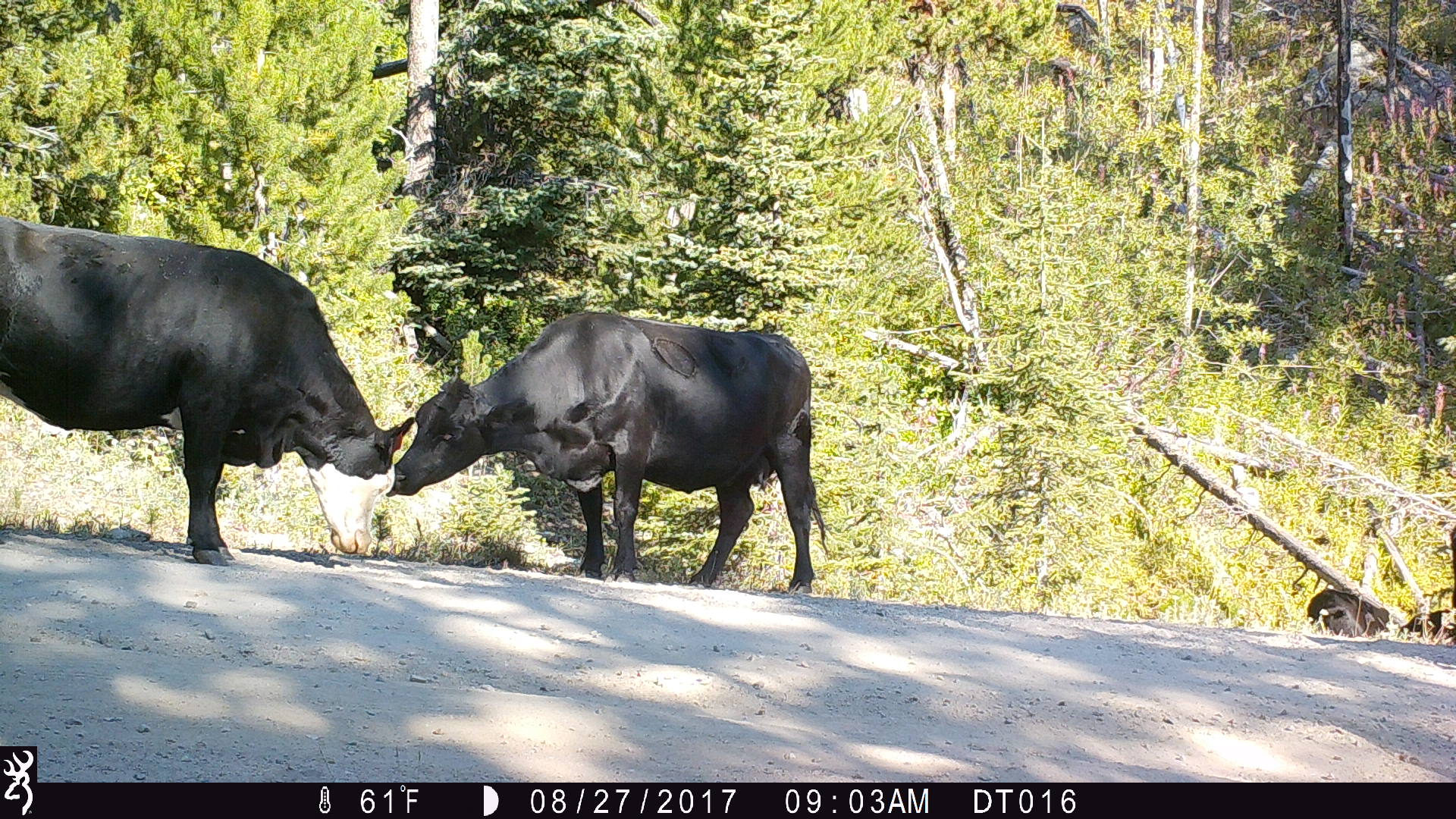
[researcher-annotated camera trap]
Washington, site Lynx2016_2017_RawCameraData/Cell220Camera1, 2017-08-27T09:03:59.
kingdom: Animalia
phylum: Chordata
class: Mammalia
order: Artiodactyla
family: Bovidae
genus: Bos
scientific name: Bos taurus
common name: domestic cattle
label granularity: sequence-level